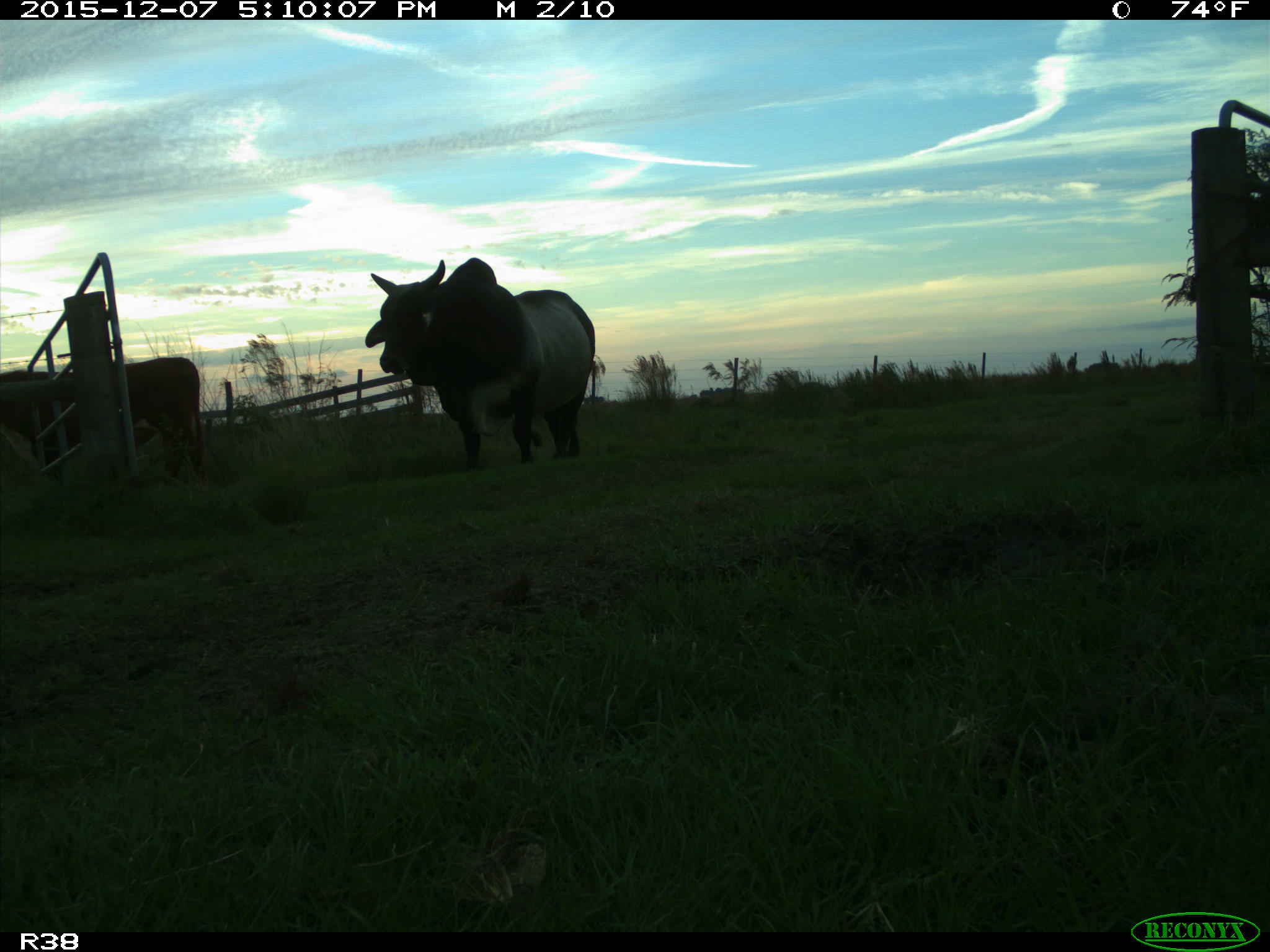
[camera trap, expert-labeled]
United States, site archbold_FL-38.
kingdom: Animalia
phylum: Chordata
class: Mammalia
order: Artiodactyla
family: Bovidae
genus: Bos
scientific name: Bos taurus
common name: domestic cow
Bos taurus (domestic cow).